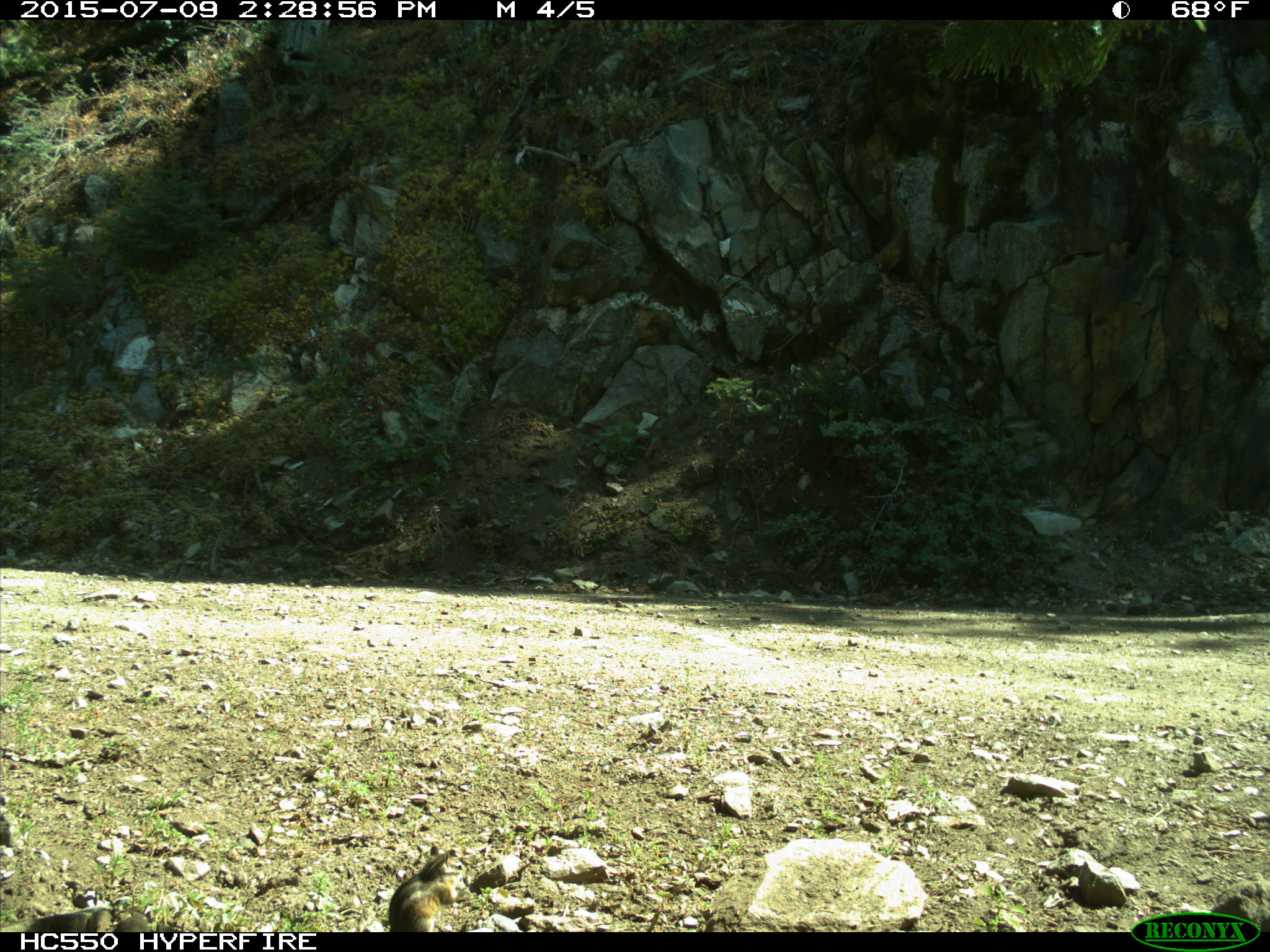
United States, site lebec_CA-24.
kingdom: Animalia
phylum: Chordata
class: Mammalia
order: Rodentia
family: Sciuridae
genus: Tamias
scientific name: Tamias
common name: chipmunk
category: unidentified chipmunk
Unidentified chipmunk (chipmunk) (Tamias).